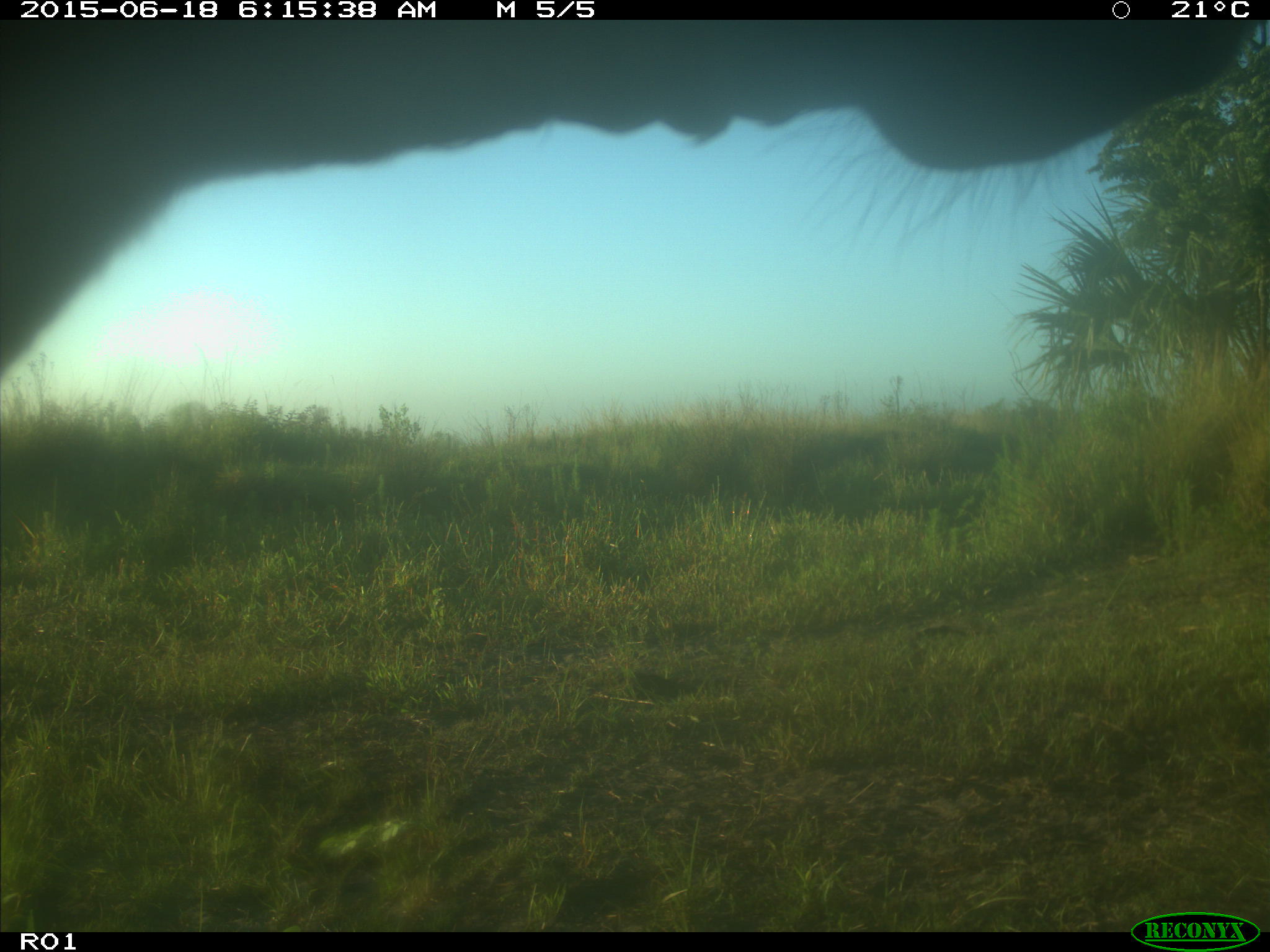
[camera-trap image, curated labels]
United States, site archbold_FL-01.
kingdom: Animalia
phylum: Chordata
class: Mammalia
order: Artiodactyla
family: Bovidae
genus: Bos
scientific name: Bos taurus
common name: domestic cow